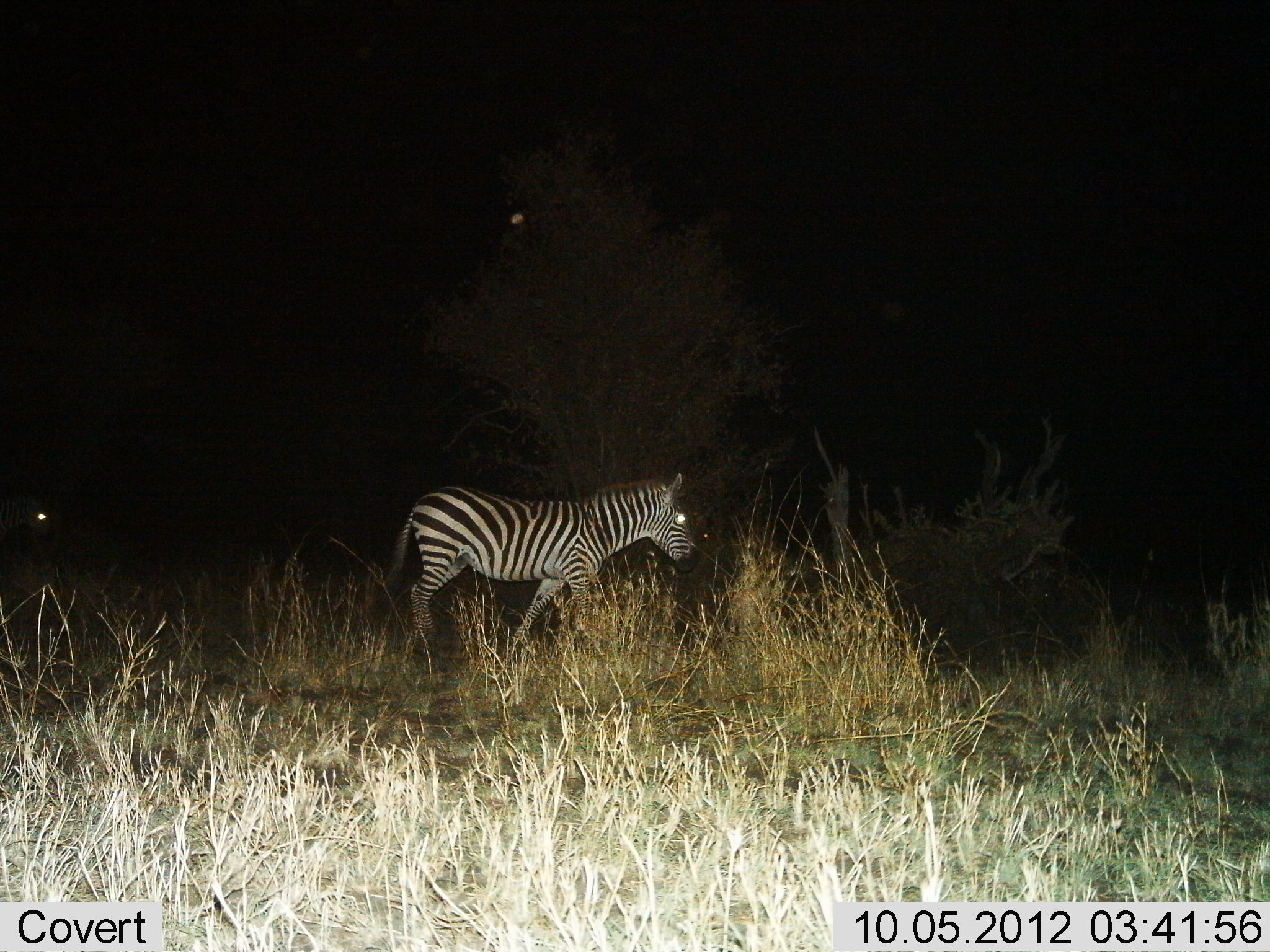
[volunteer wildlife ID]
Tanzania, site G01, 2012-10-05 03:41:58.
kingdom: Animalia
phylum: Chordata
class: Mammalia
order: Perissodactyla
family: Equidae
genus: Equus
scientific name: Equus quagga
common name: plains zebra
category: zebra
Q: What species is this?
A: Zebra (plains zebra) (Equus quagga).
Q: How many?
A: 1.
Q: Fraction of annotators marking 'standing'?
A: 20%.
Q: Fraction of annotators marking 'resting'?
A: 0%.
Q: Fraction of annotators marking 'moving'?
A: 80%.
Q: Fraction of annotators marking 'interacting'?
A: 0%.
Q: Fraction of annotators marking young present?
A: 20%.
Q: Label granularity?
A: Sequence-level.